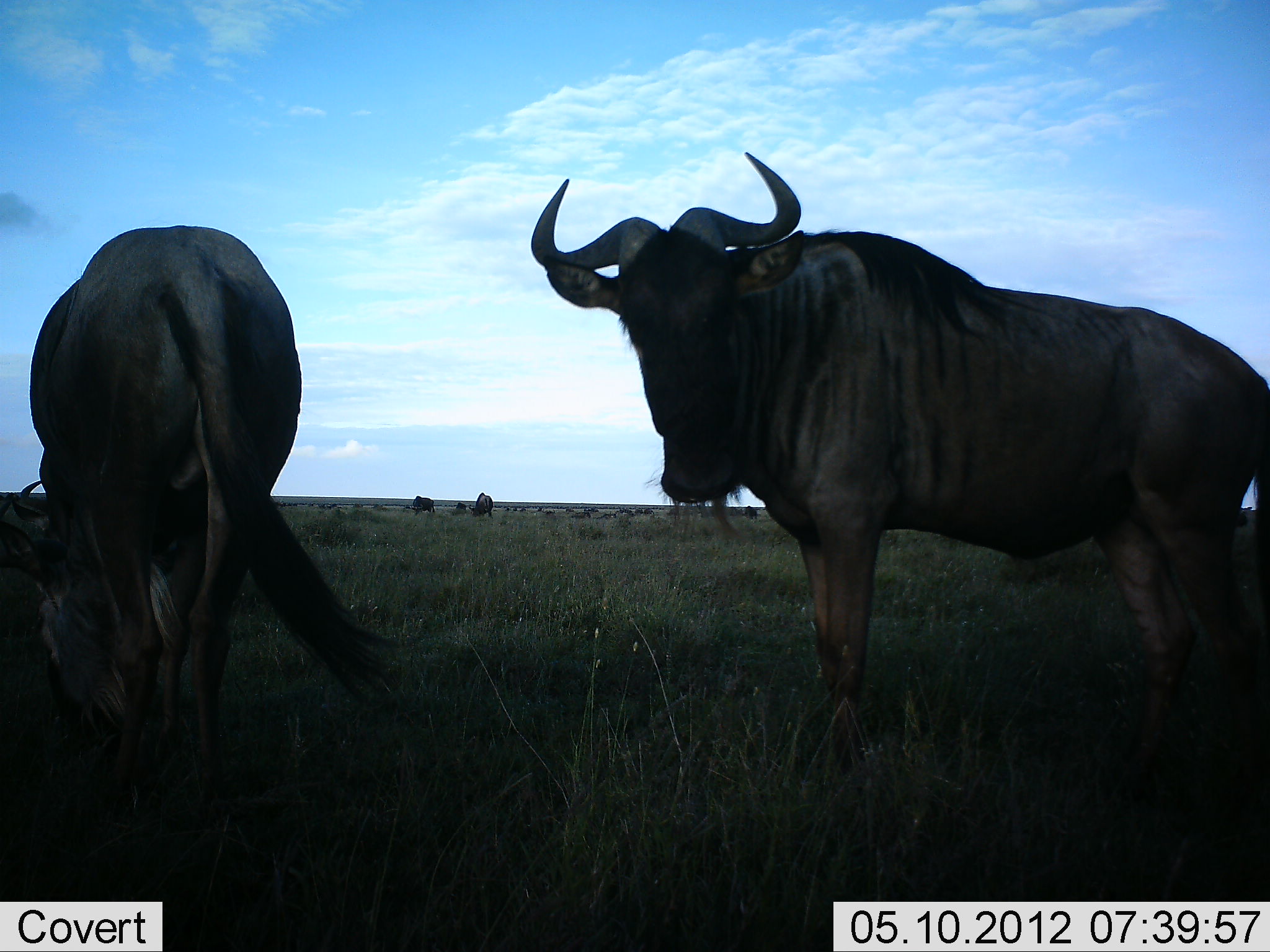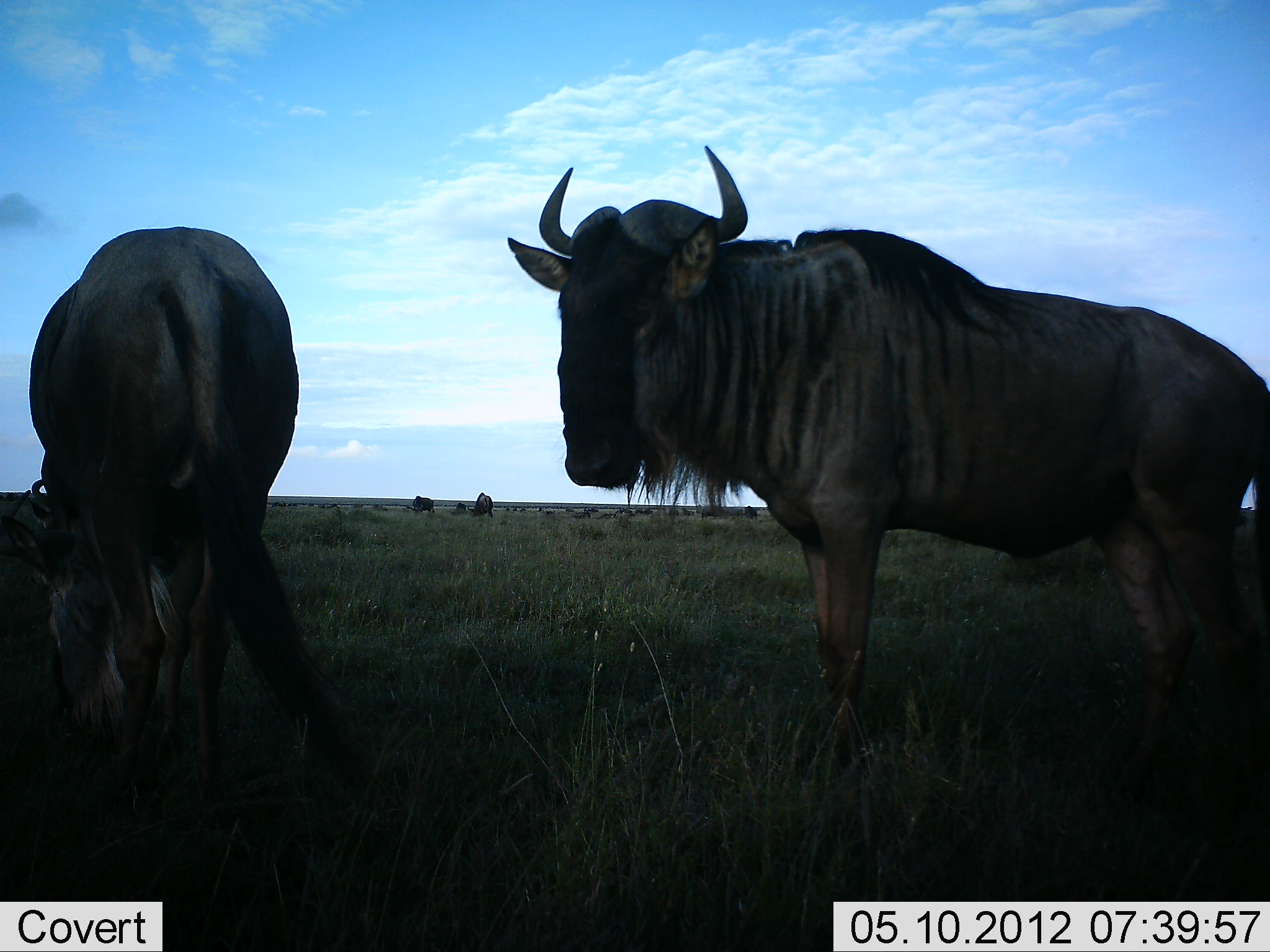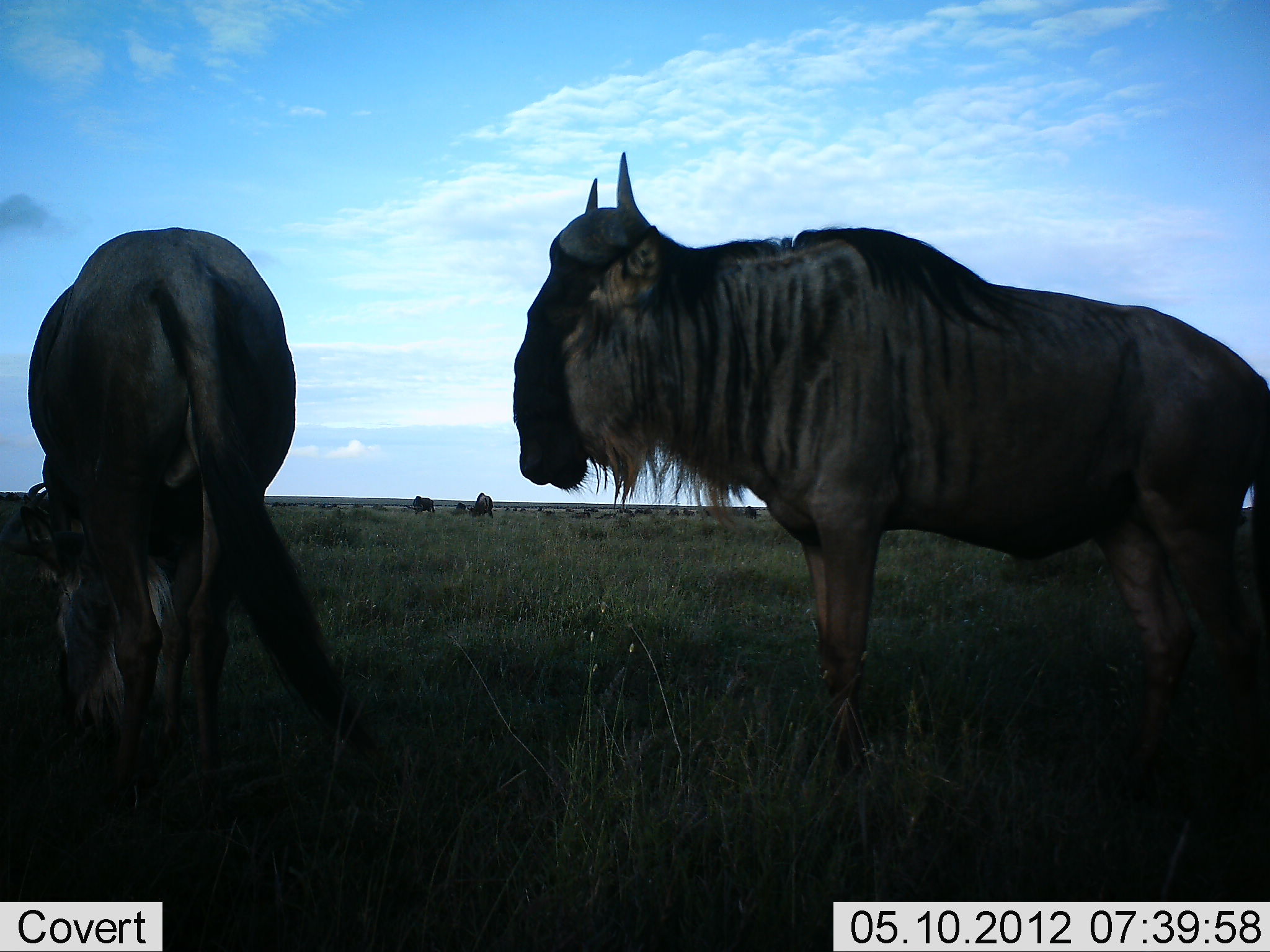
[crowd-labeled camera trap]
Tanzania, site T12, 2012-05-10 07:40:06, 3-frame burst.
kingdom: Animalia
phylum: Chordata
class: Mammalia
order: Artiodactyla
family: Bovidae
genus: Connochaetes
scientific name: Connochaetes taurinus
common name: blue wildebeest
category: wildebeest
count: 5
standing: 90%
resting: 10%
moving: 0%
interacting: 0%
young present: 0%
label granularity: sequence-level